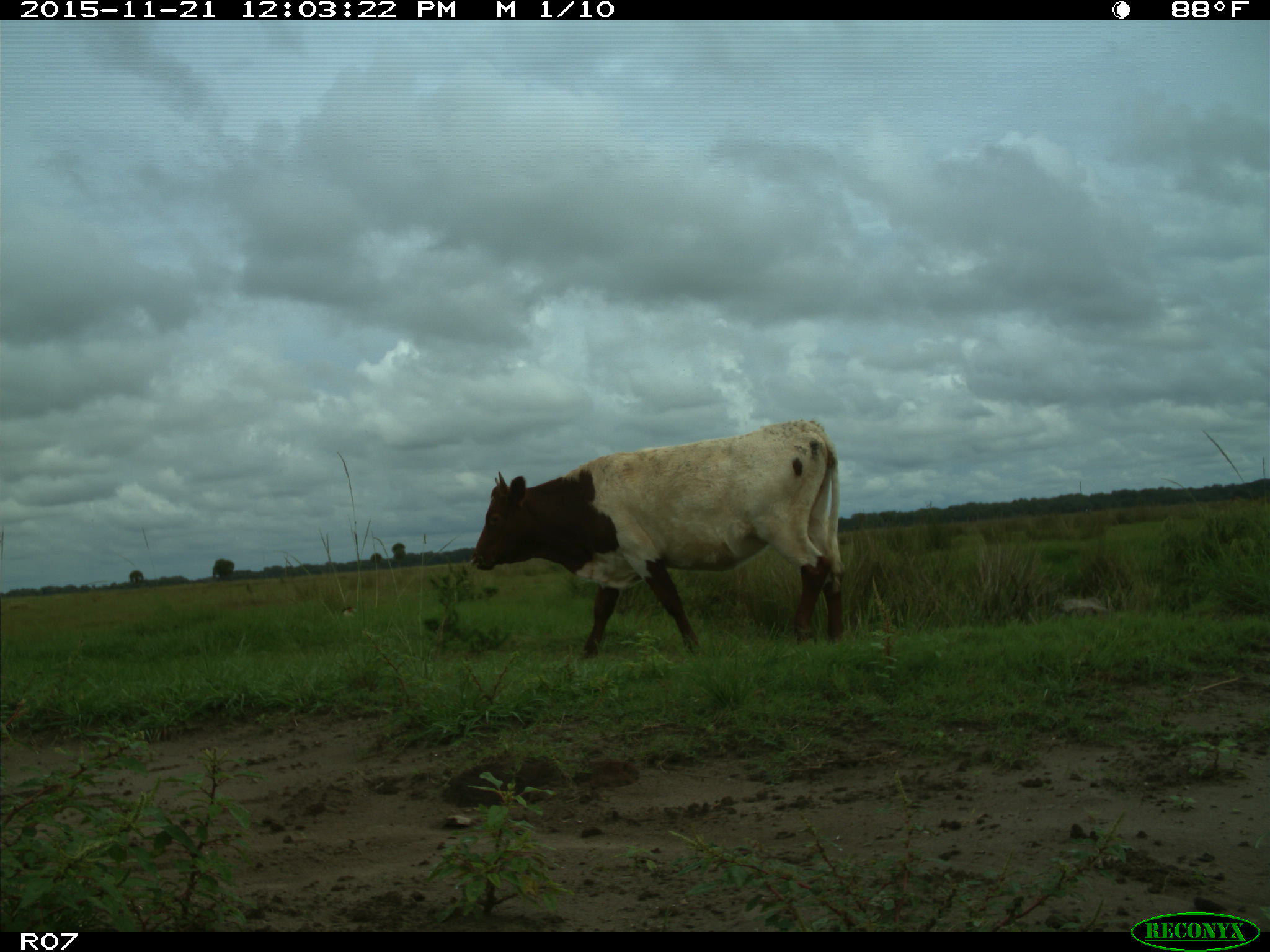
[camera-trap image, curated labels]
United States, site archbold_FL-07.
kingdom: Animalia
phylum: Chordata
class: Mammalia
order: Artiodactyla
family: Bovidae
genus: Bos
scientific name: Bos taurus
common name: domestic cow